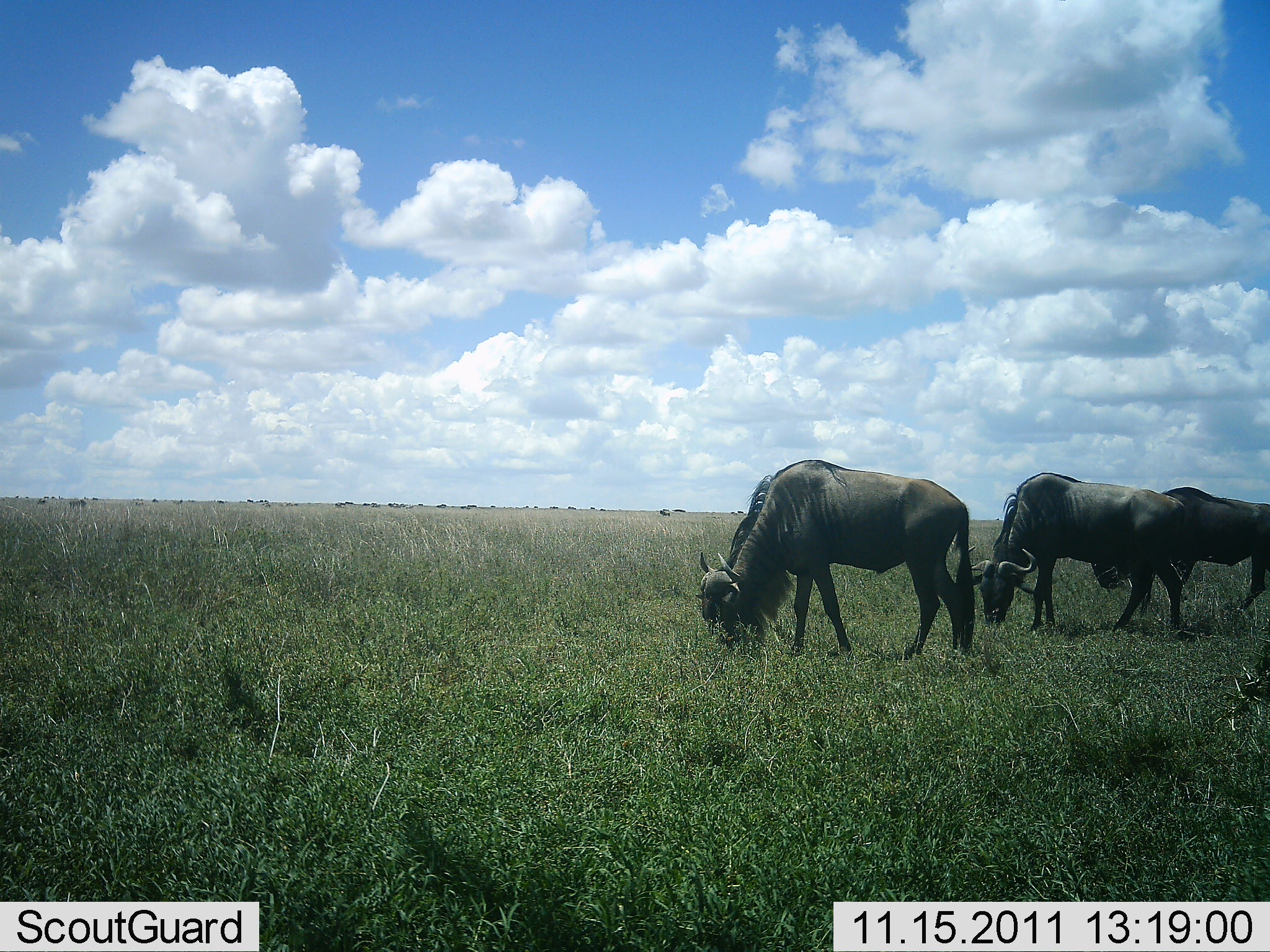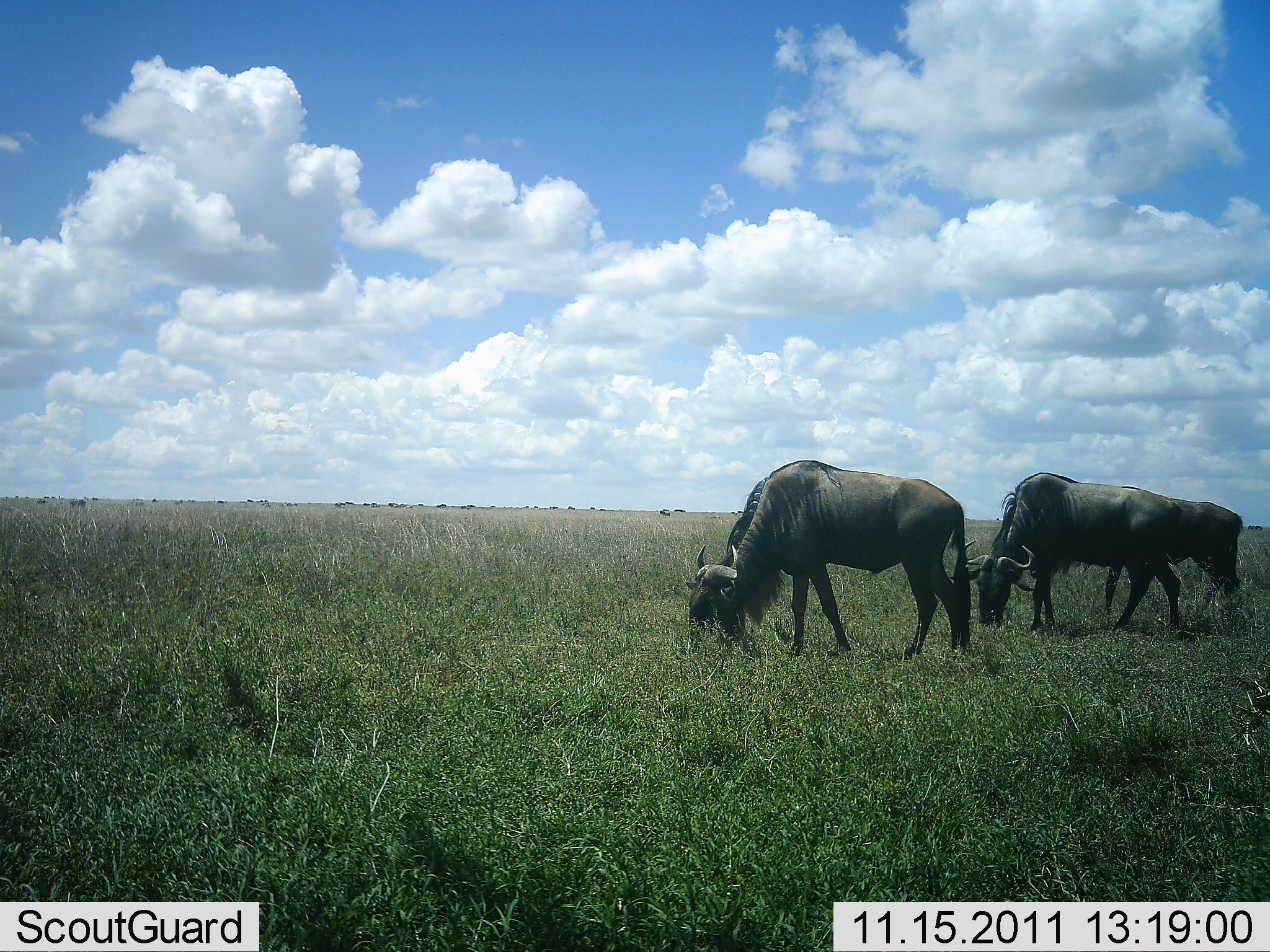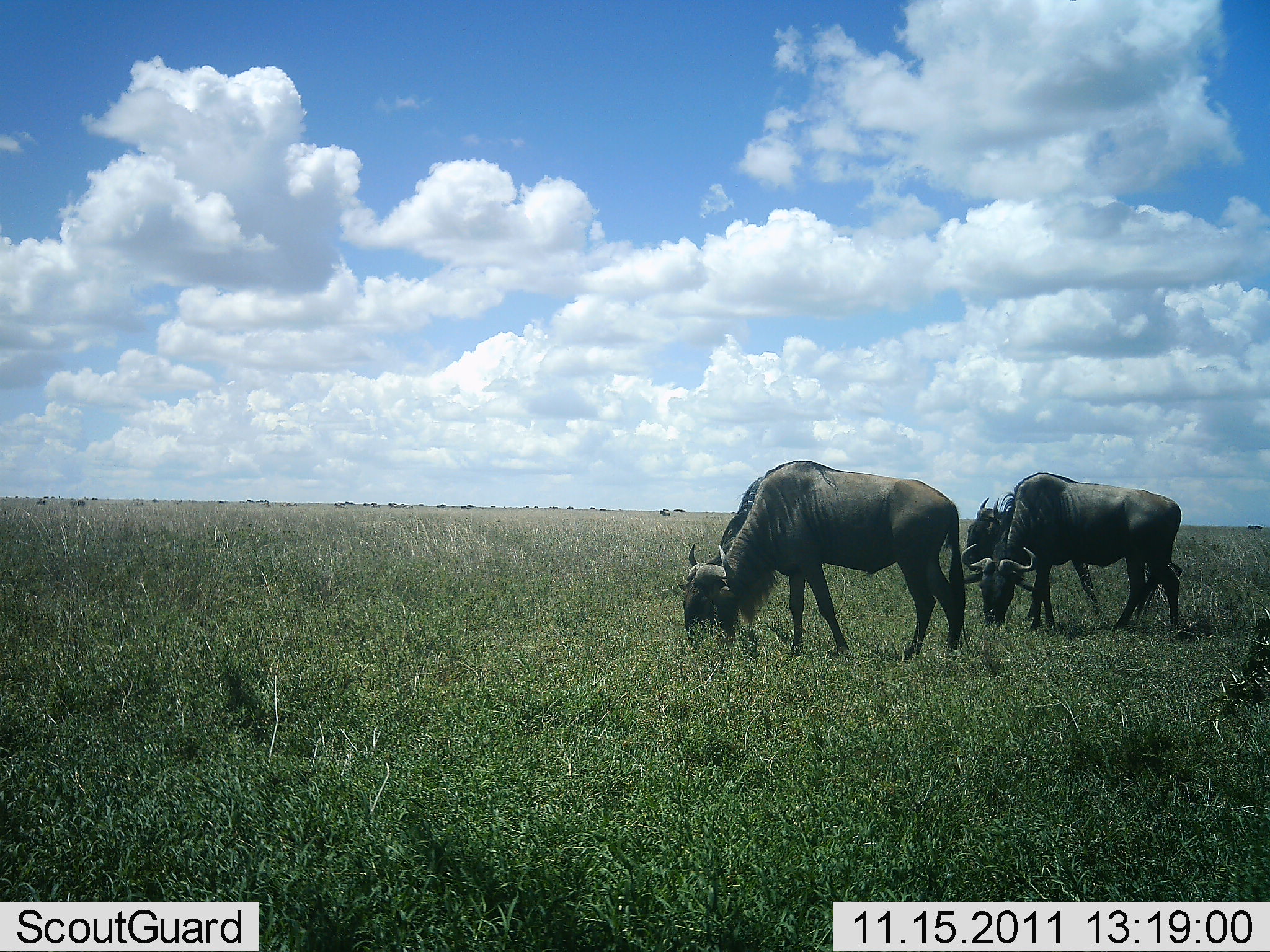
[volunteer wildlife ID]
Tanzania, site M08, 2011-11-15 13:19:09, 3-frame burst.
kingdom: Animalia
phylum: Chordata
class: Mammalia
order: Artiodactyla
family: Bovidae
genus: Connochaetes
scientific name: Connochaetes taurinus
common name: blue wildebeest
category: wildebeest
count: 3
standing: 25%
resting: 0%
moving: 0%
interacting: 0%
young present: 0%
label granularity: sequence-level